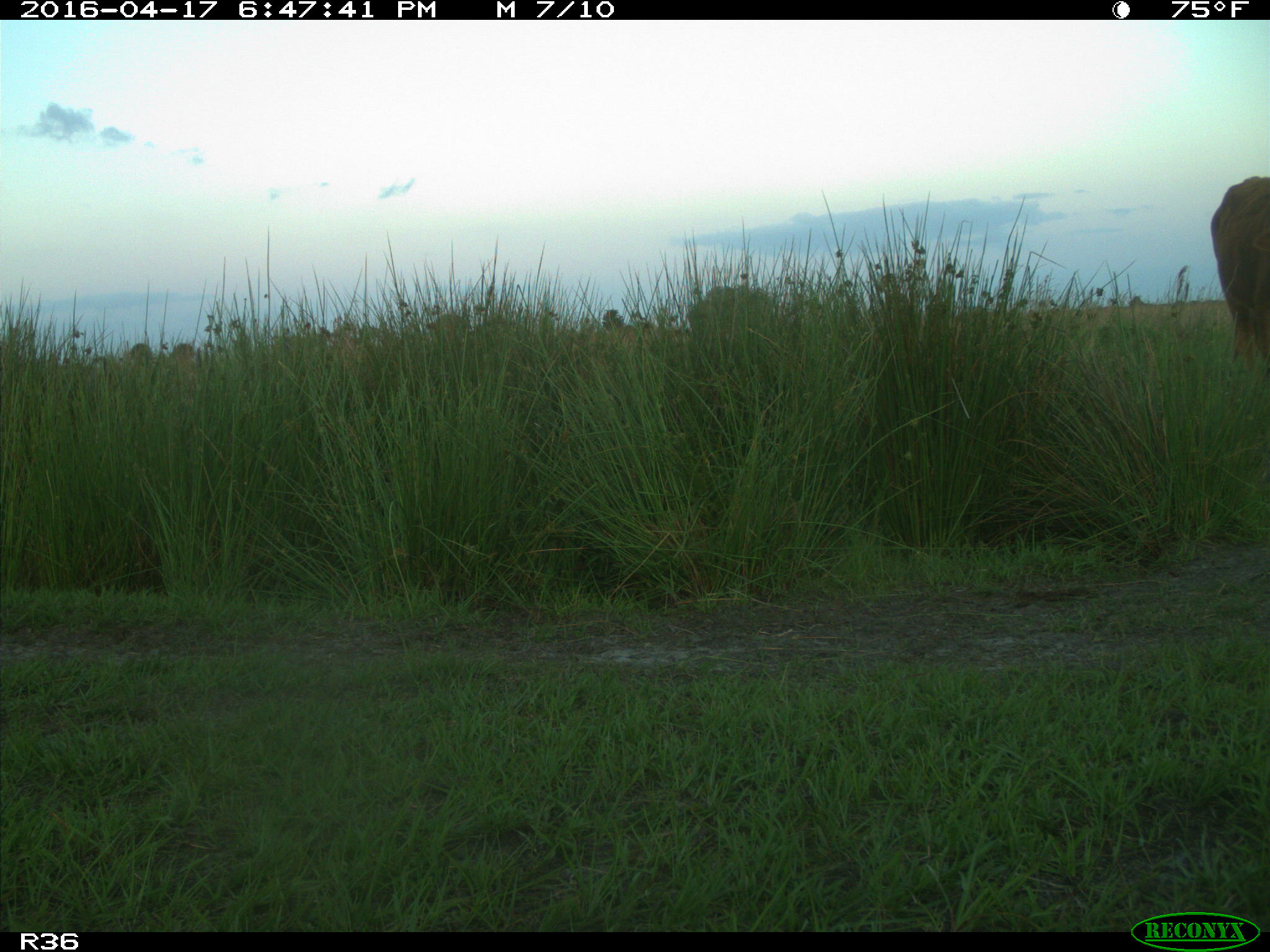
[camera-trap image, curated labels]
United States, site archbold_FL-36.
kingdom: Animalia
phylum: Chordata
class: Mammalia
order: Artiodactyla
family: Bovidae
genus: Bos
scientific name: Bos taurus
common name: domestic cow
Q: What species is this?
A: Bos taurus (domestic cow).